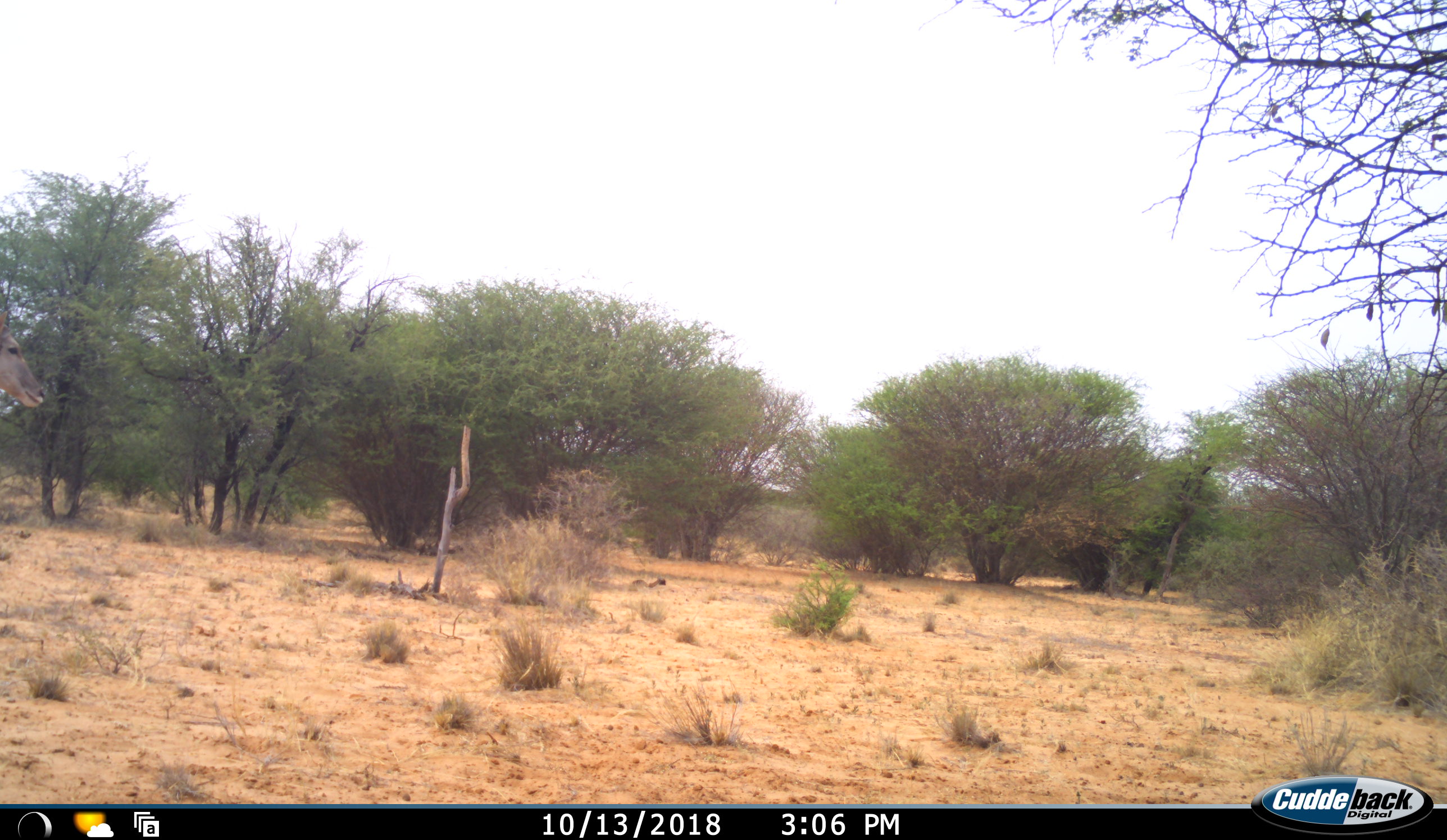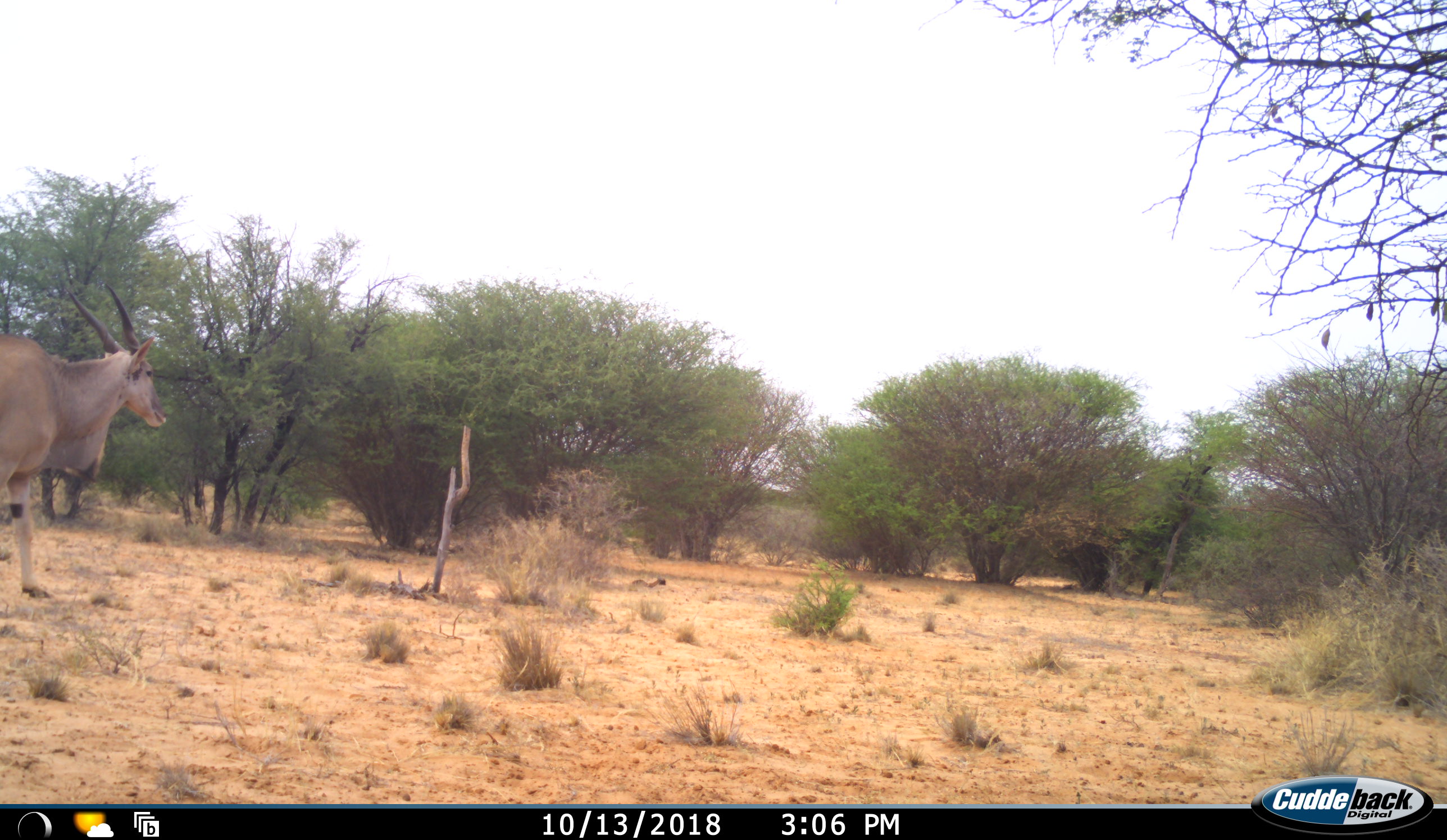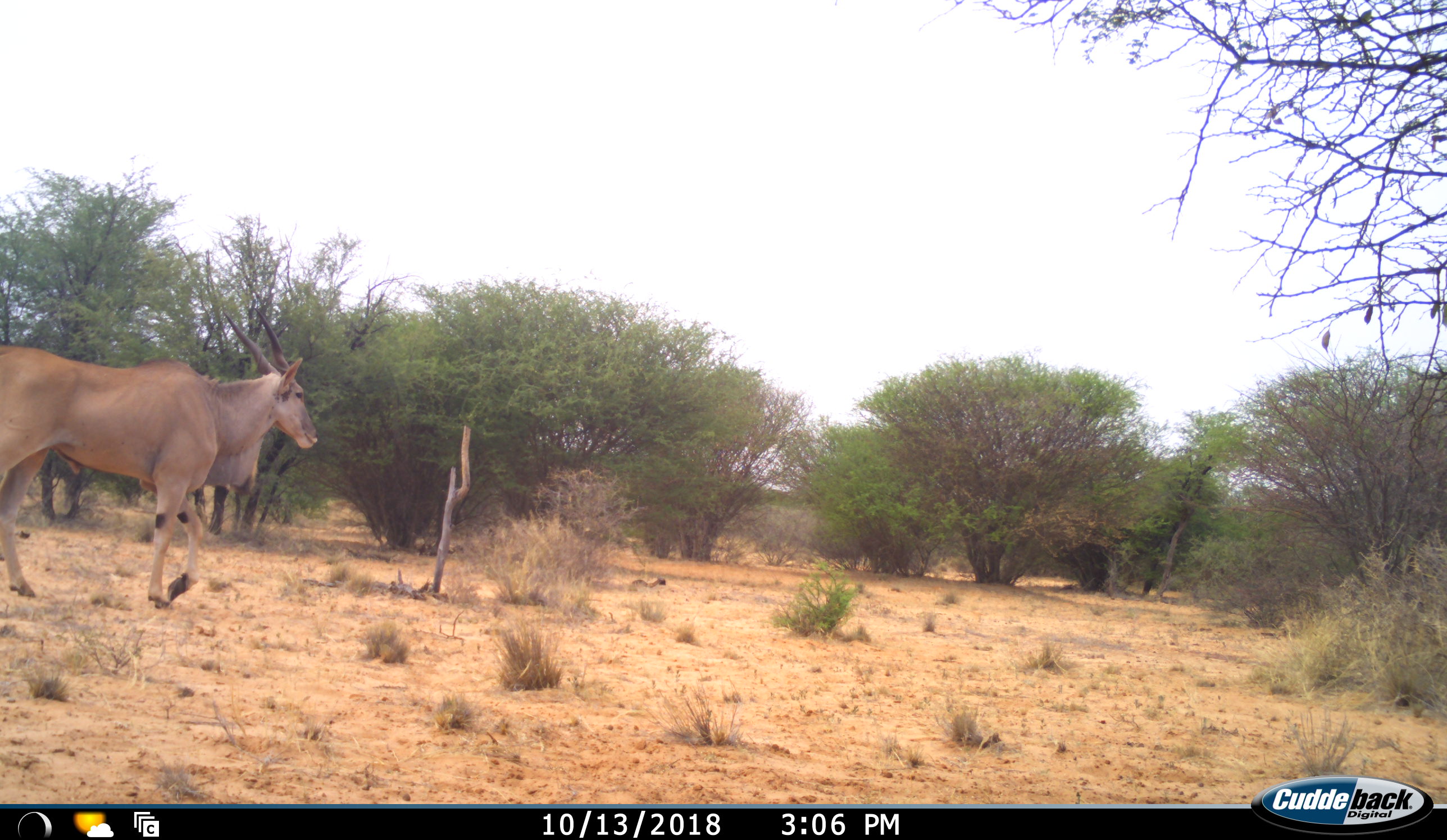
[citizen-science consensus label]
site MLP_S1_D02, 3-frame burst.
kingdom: Animalia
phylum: Chordata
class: Mammalia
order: Artiodactyla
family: Bovidae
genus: Tragelaphus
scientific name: Tragelaphus oryx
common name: eland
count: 1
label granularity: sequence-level